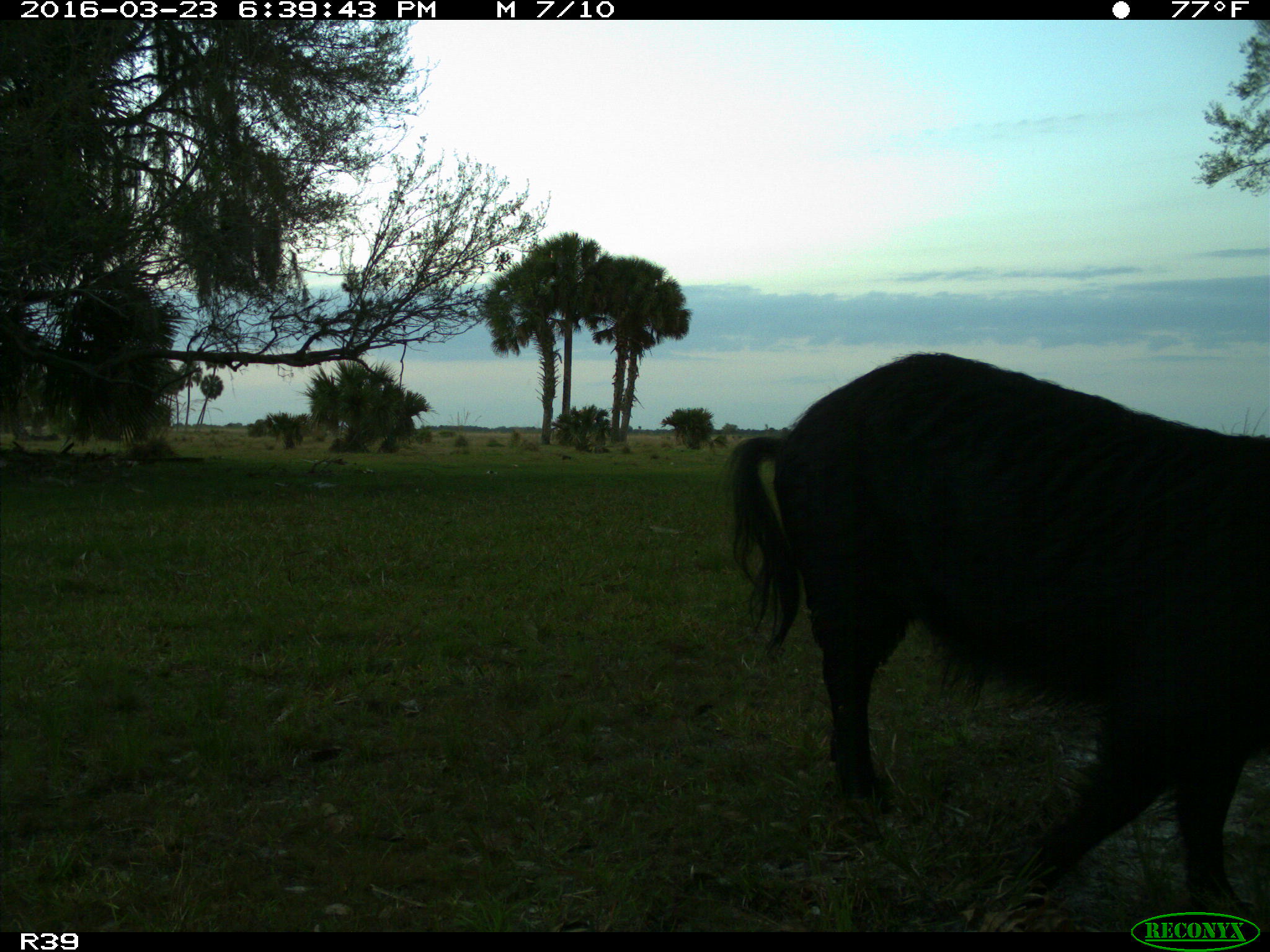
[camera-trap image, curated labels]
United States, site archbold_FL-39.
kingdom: Animalia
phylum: Chordata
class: Mammalia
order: Artiodactyla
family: Suidae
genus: Sus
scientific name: Sus scrofa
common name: wild boar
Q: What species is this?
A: Sus scrofa (wild boar).